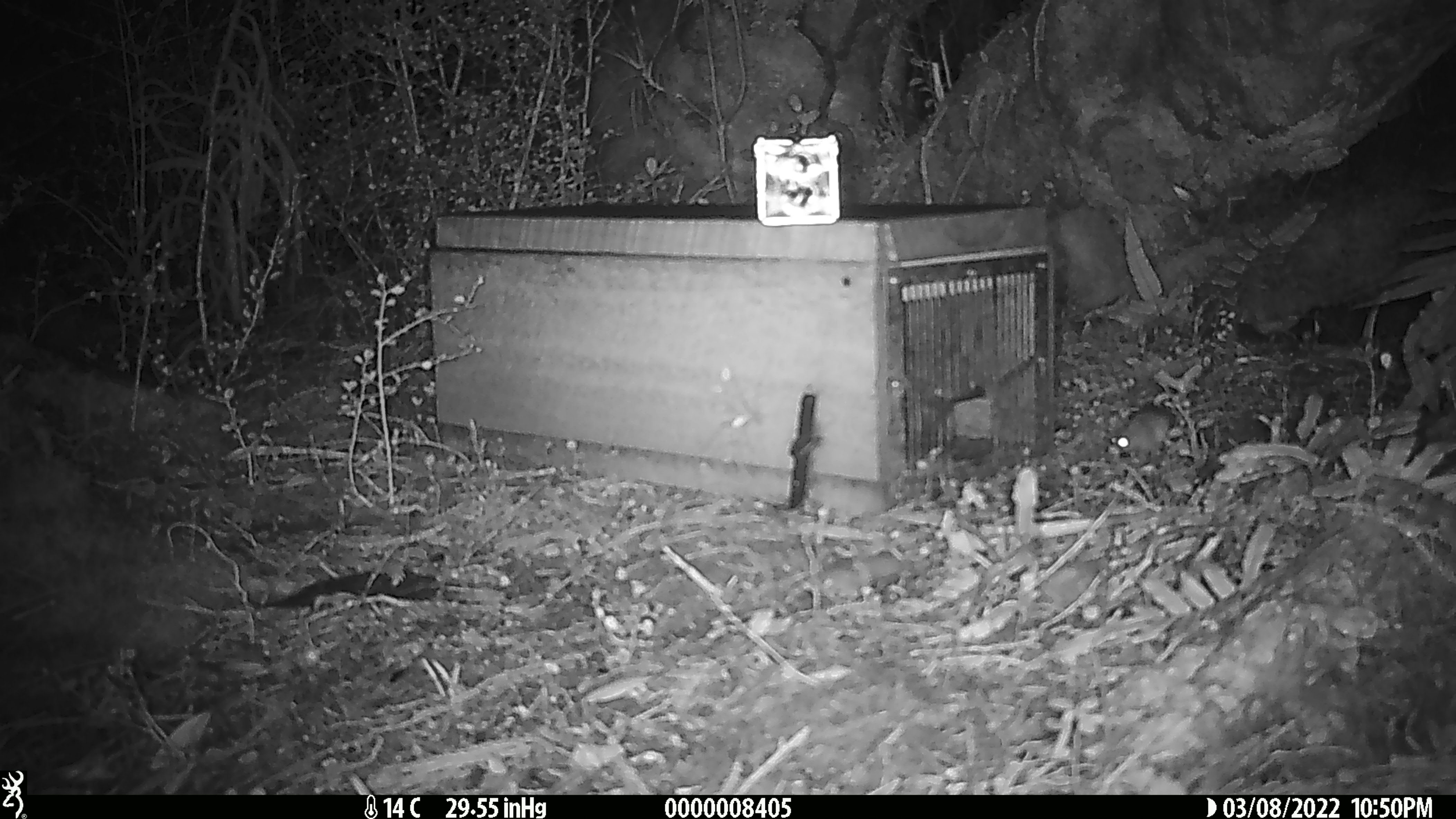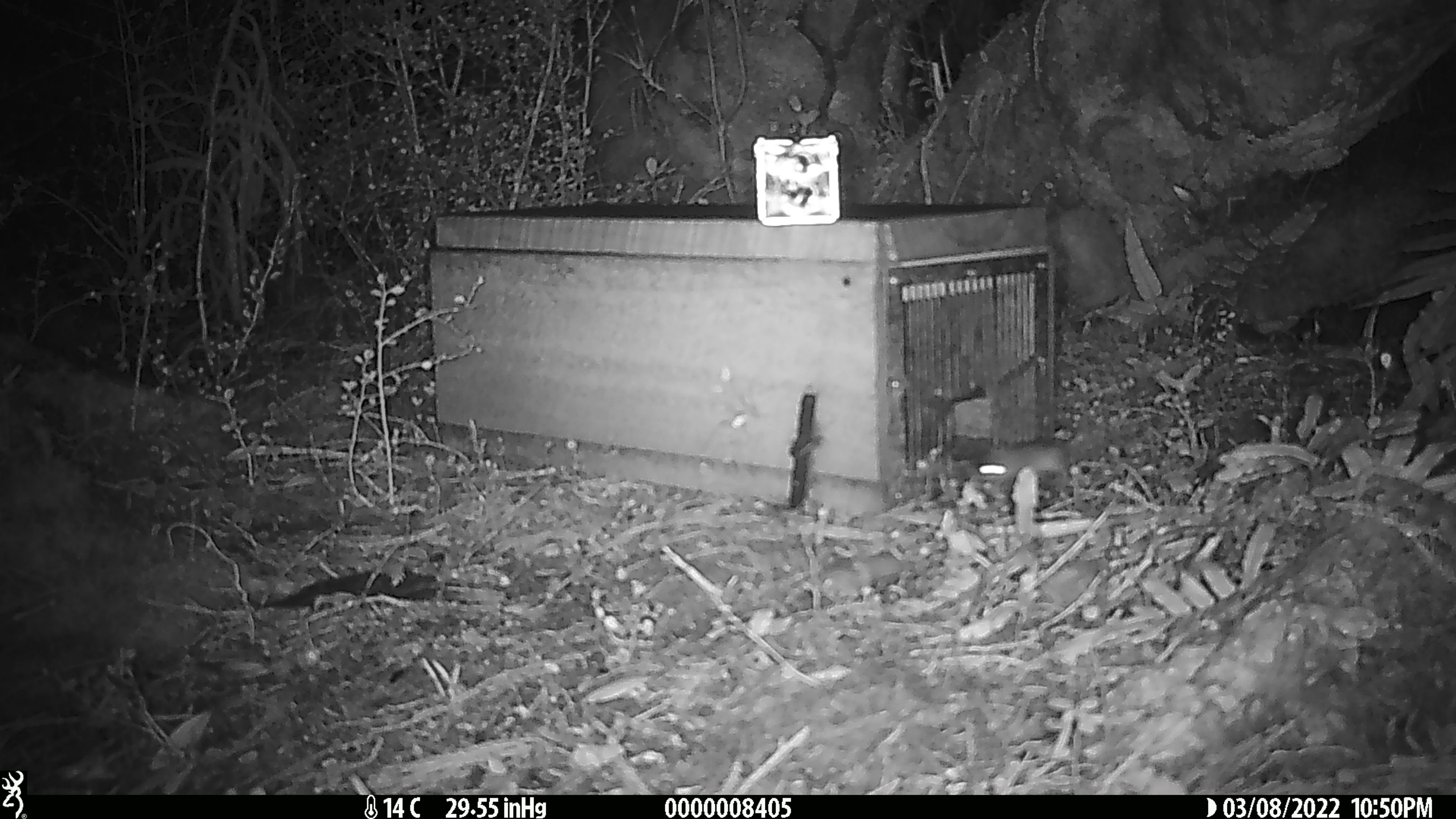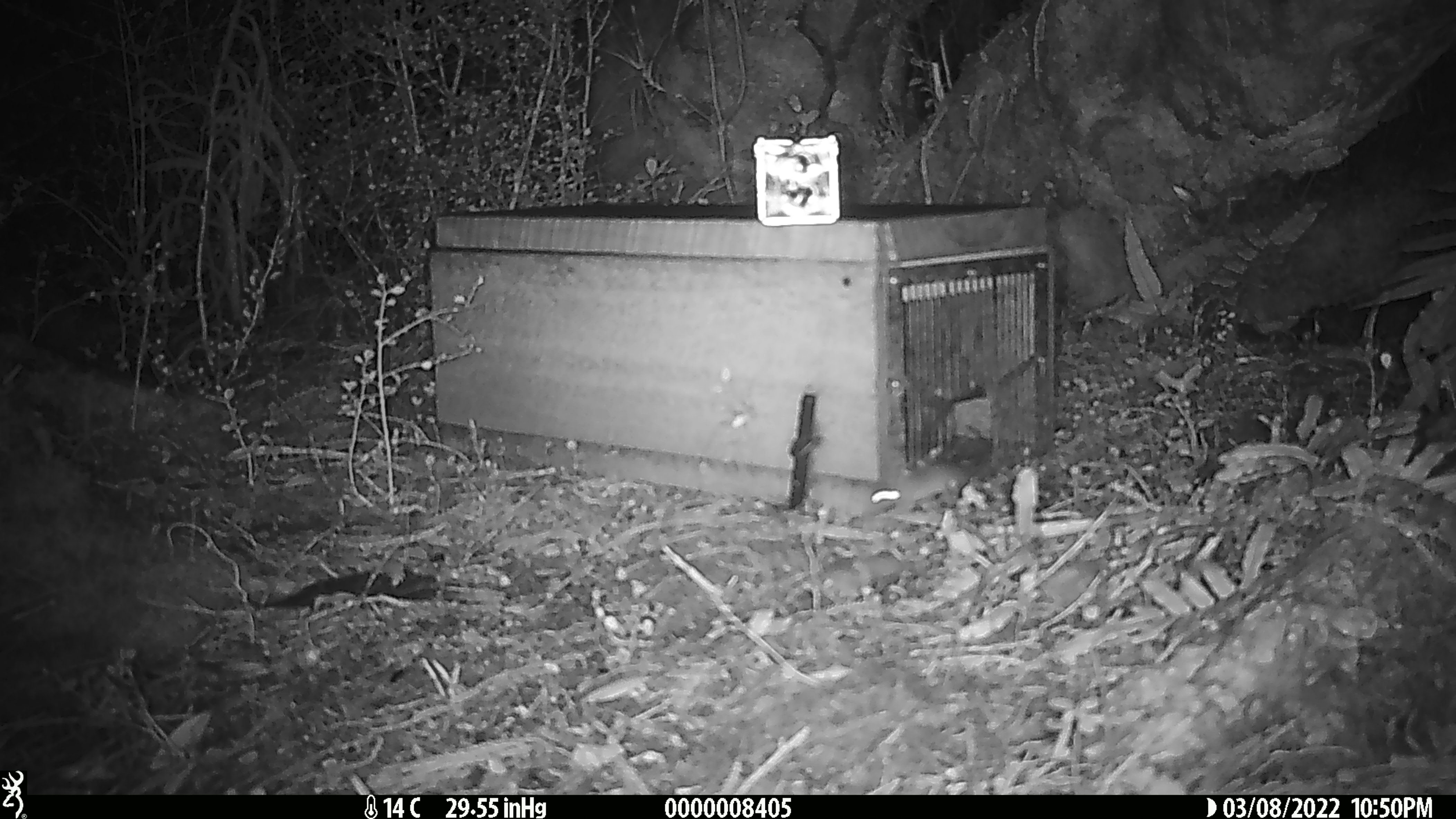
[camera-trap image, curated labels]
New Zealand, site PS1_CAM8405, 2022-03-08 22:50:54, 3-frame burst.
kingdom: Animalia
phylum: Chordata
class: Mammalia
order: Rodentia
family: Muridae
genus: Mus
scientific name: Mus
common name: mouse